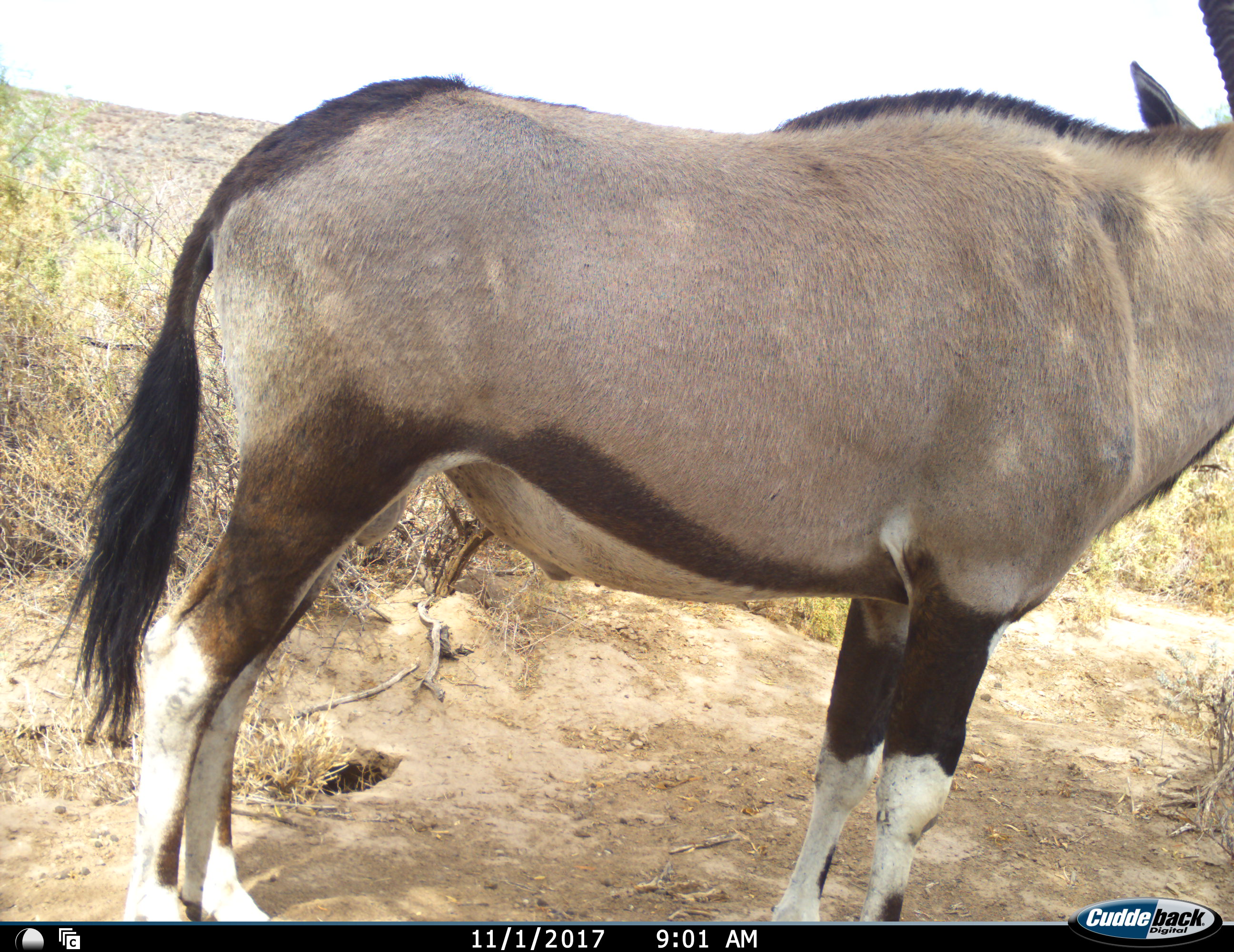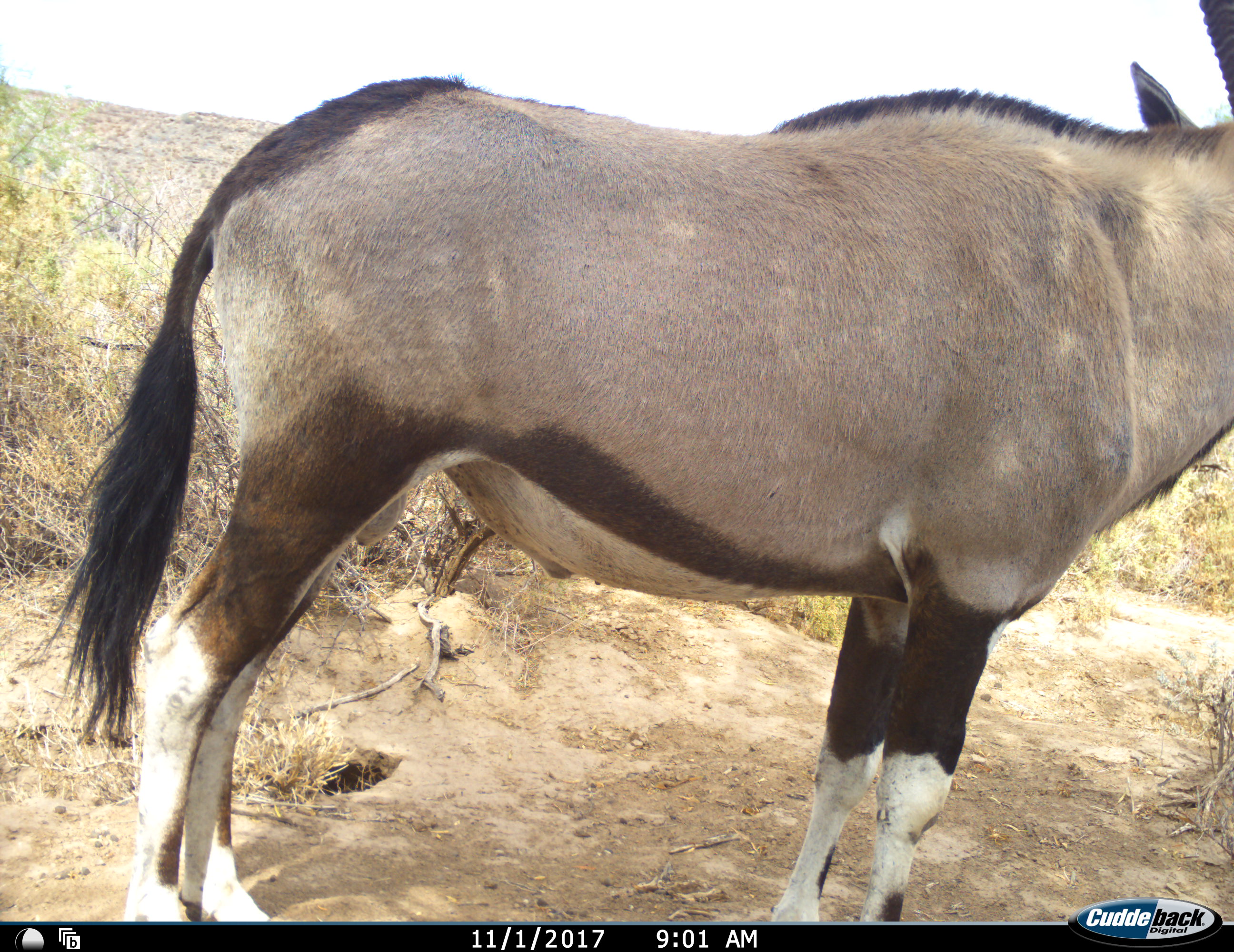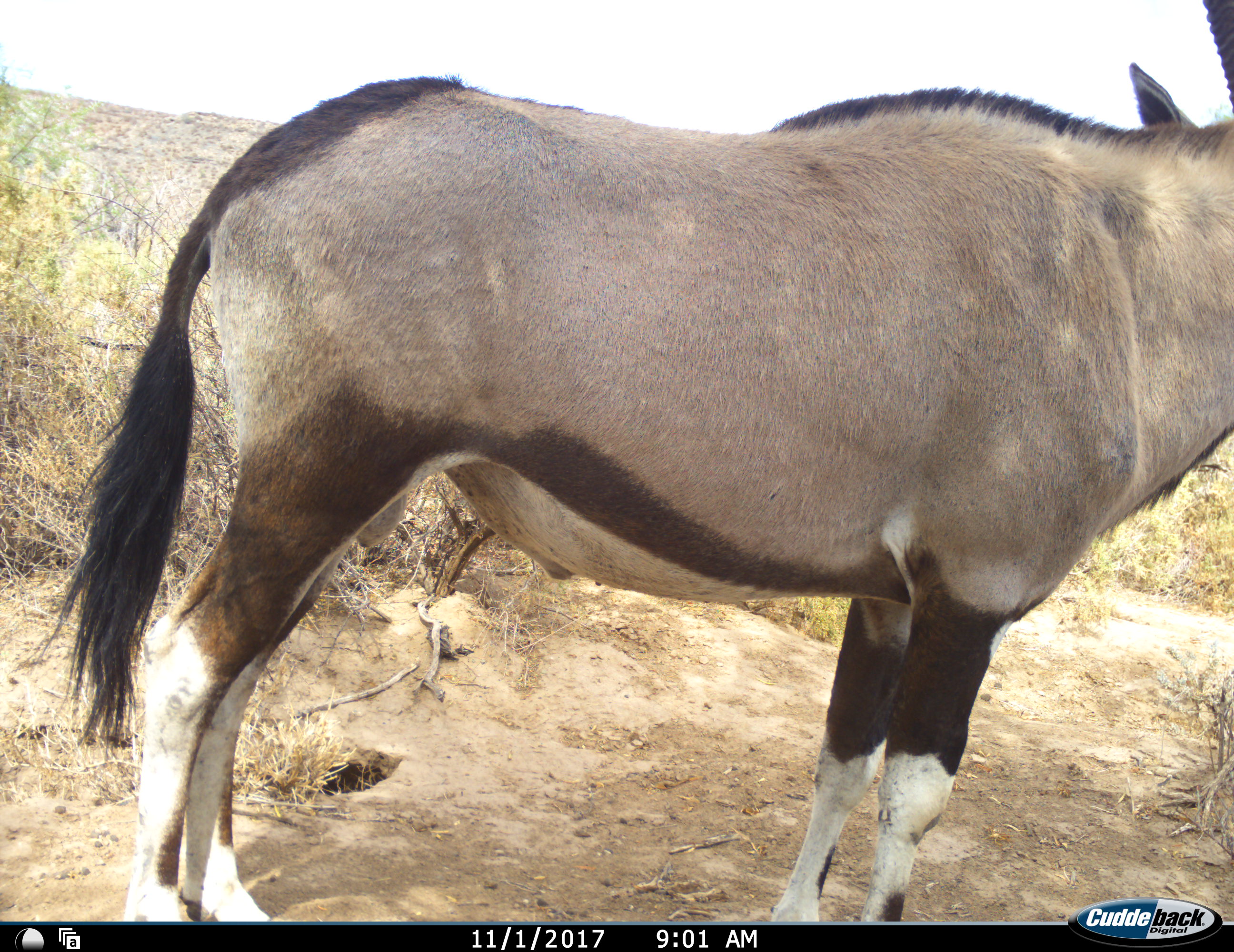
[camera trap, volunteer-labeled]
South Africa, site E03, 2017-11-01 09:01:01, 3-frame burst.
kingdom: Animalia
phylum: Chordata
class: Mammalia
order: Artiodactyla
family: Bovidae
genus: Oryx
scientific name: Oryx gazella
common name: gemsbok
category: gemsbokoryx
Gemsbokoryx (gemsbok) (Oryx gazella), count 1. Behavior (volunteer vote fractions): standing 100%, resting 0%, moving 11%, interacting 0%. Young present (vote fraction): 0%. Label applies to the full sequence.